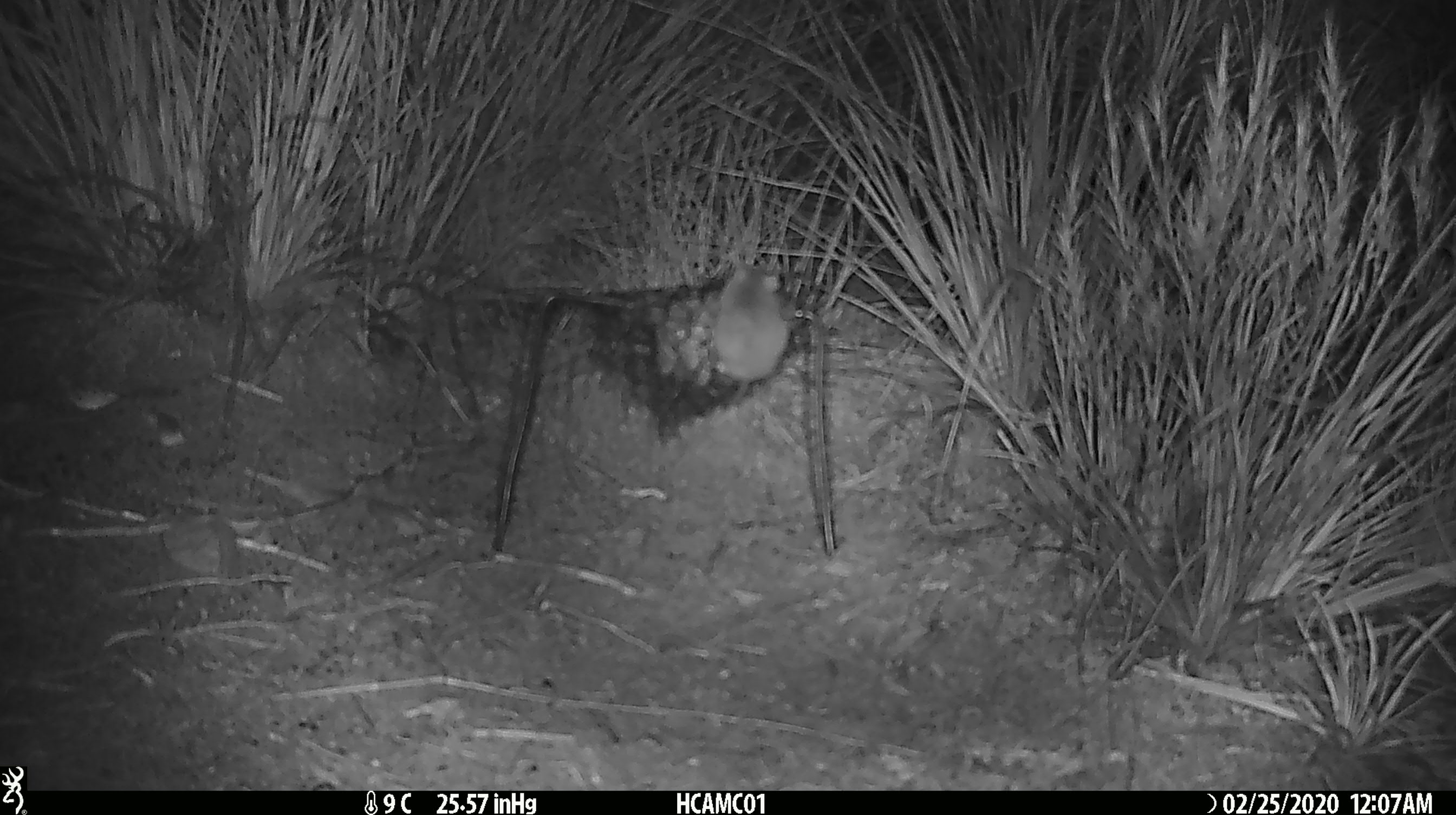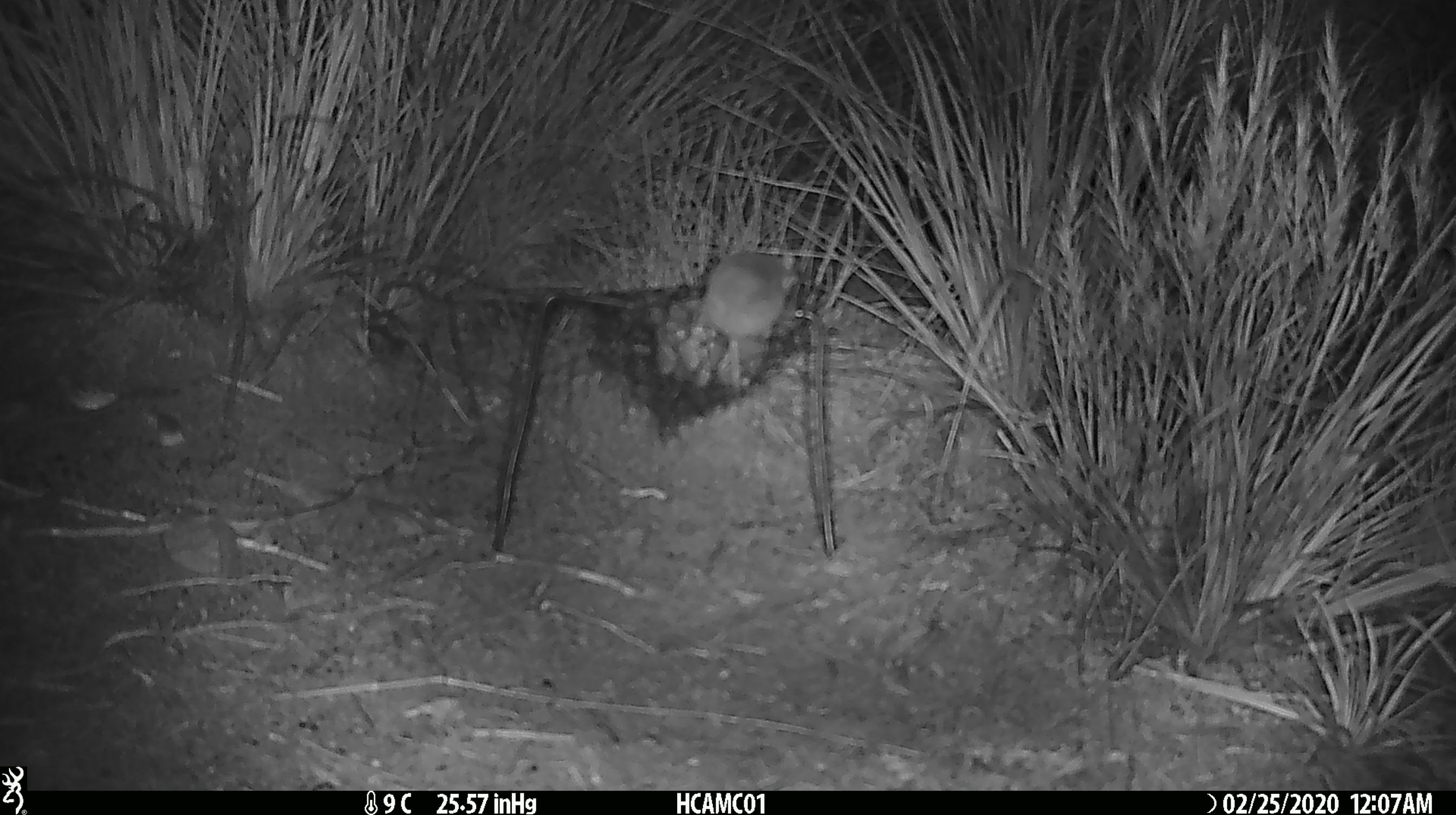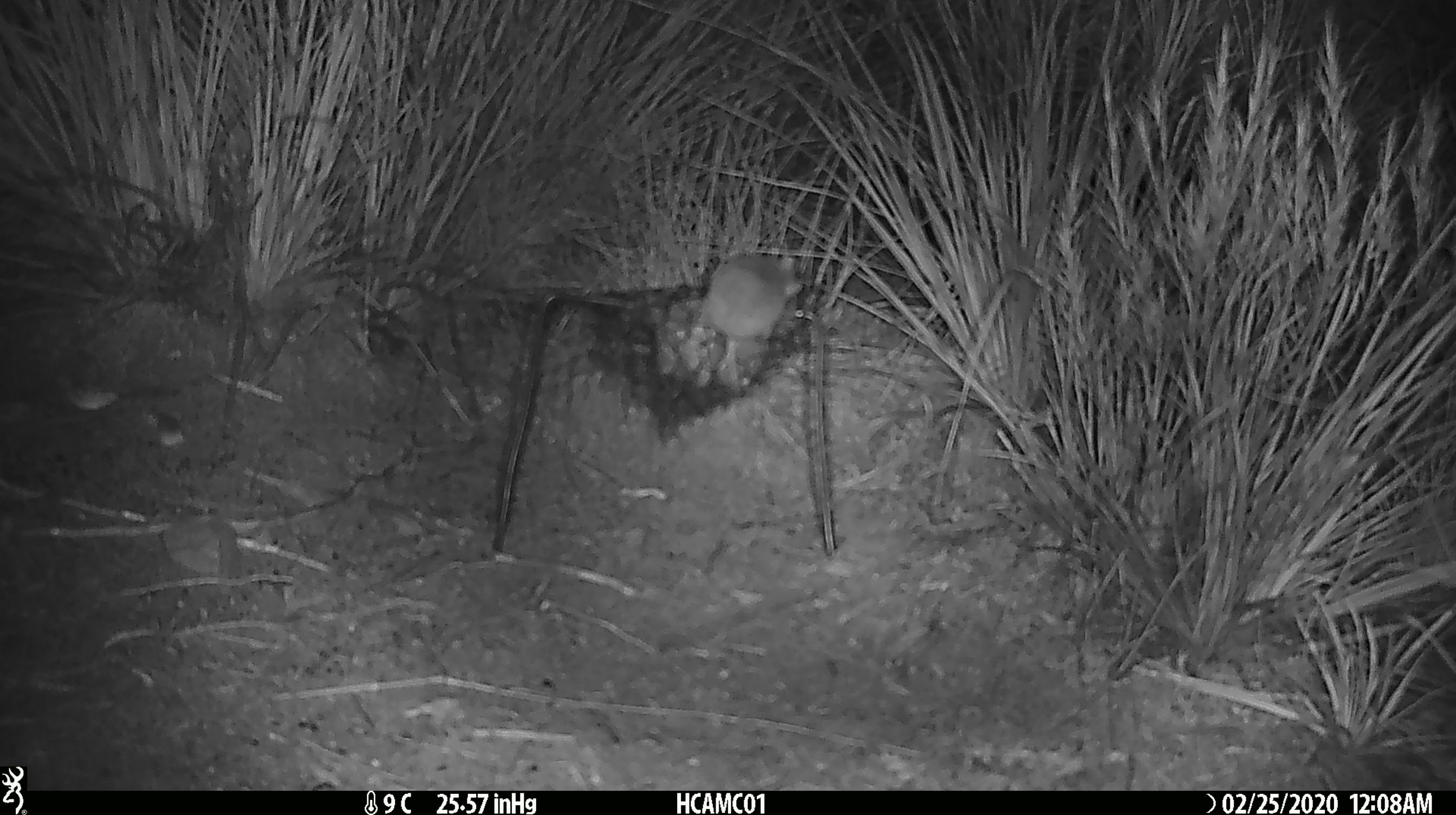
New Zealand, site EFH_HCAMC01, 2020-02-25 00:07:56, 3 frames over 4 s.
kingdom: Animalia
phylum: Chordata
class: Mammalia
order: Rodentia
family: Muridae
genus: Mus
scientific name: Mus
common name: mouse